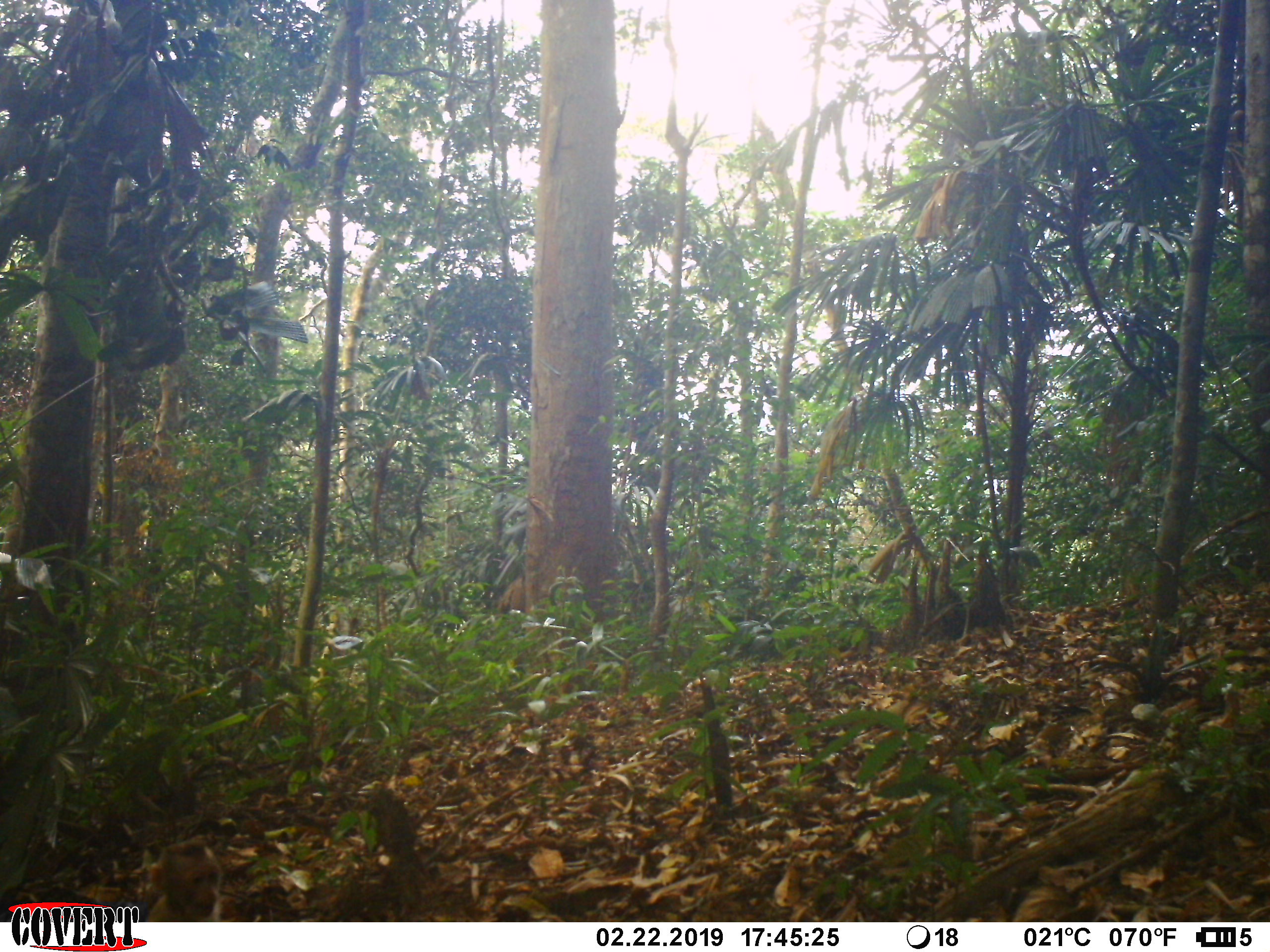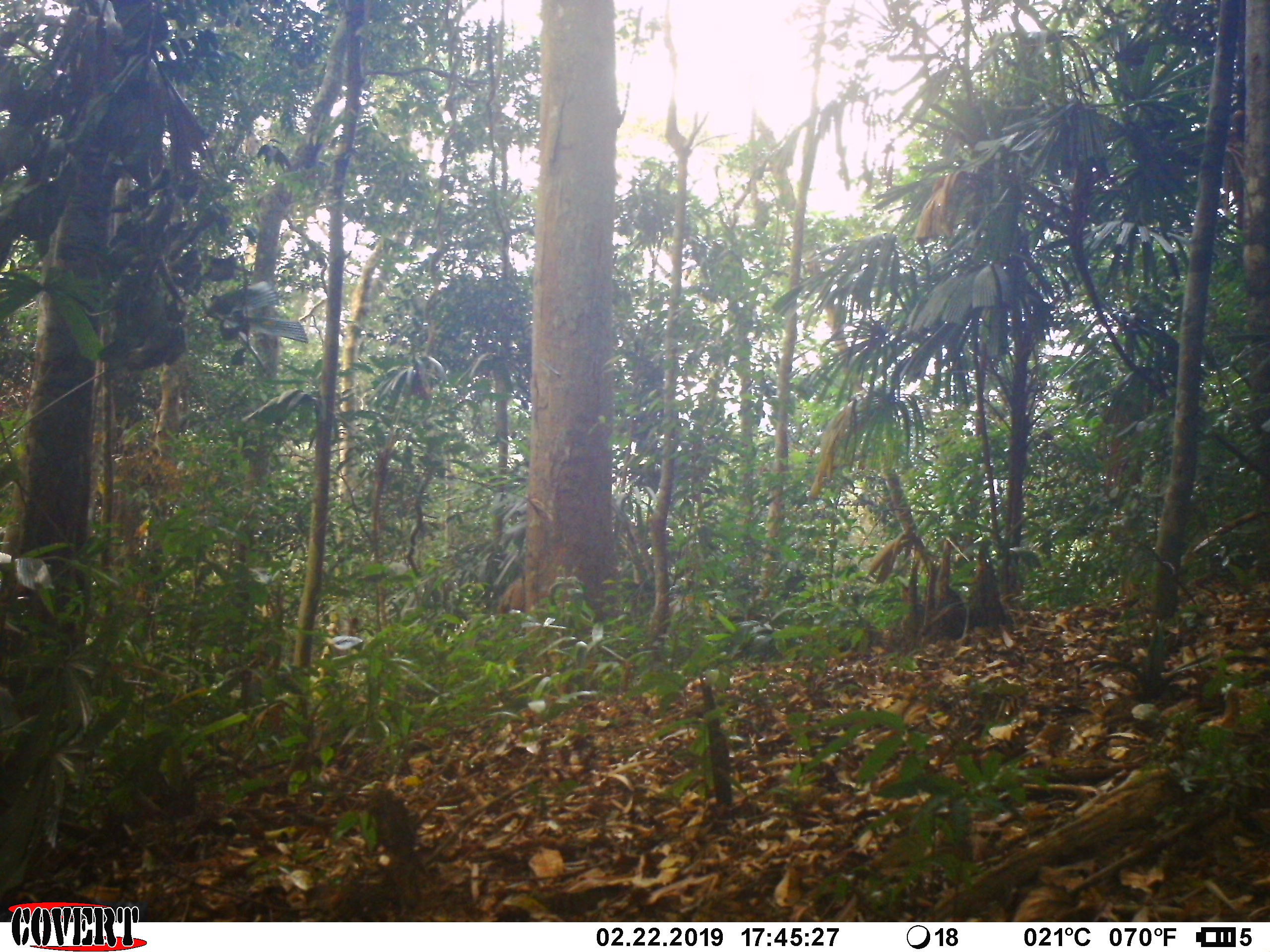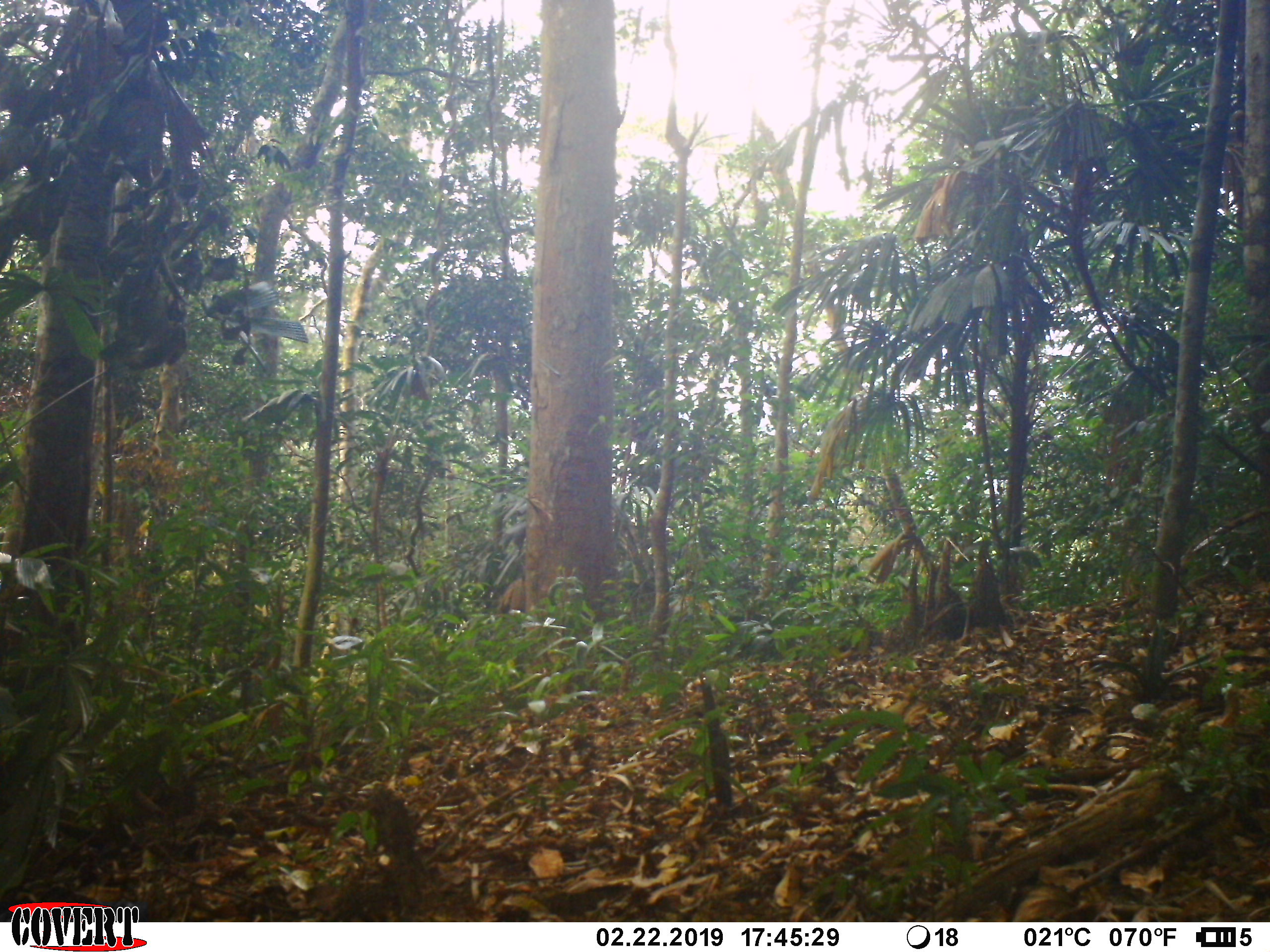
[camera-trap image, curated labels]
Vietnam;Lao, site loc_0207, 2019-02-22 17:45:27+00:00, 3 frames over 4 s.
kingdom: Animalia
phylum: Chordata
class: Mammalia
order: Primates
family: Cercopithecidae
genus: Macaca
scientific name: Macaca nemestrina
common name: pig-tailed macaque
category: pig tailed macaque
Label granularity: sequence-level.